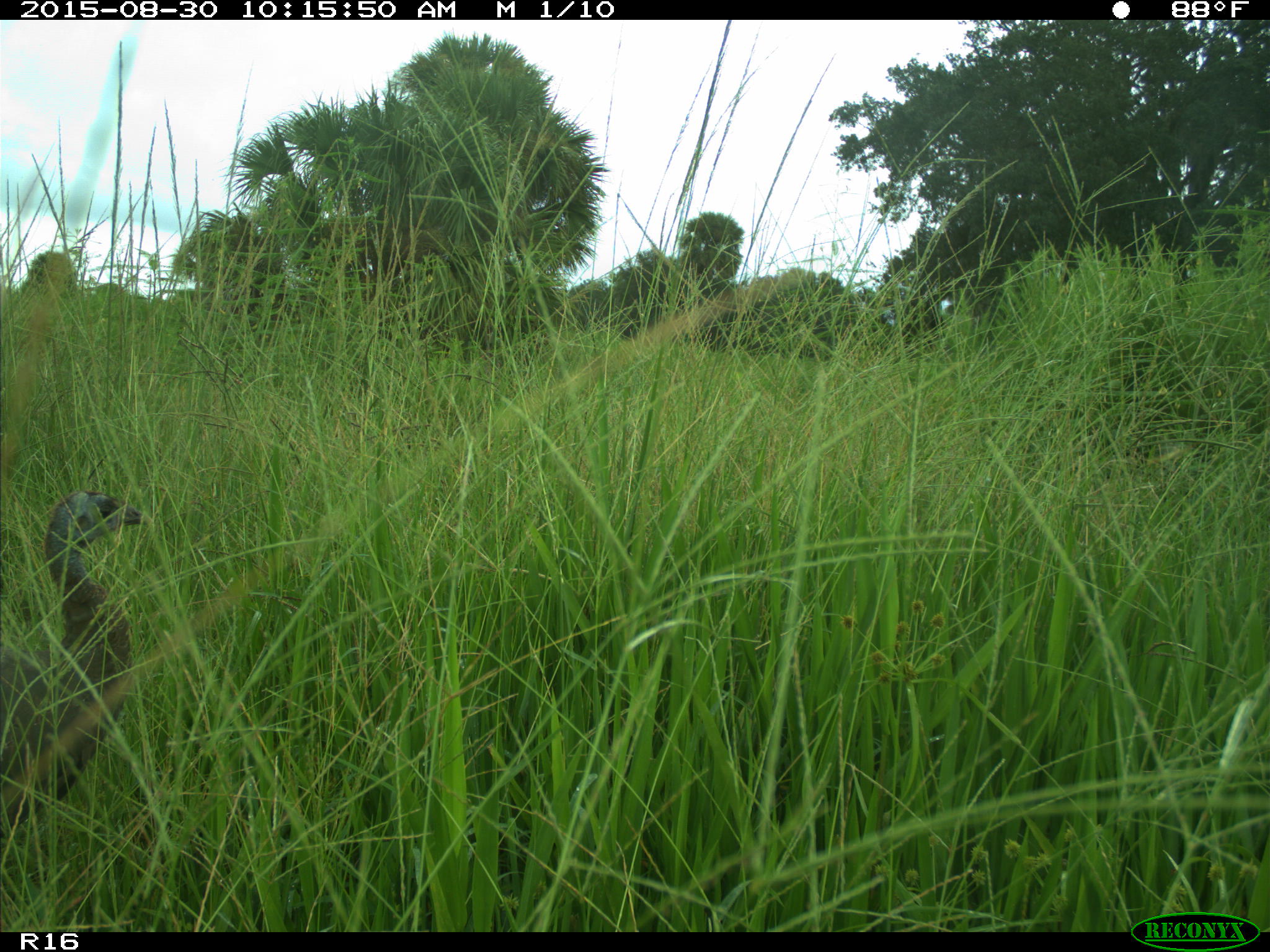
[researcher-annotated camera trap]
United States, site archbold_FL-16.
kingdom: Animalia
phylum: Chordata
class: Aves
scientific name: Aves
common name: birds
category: unidentified bird